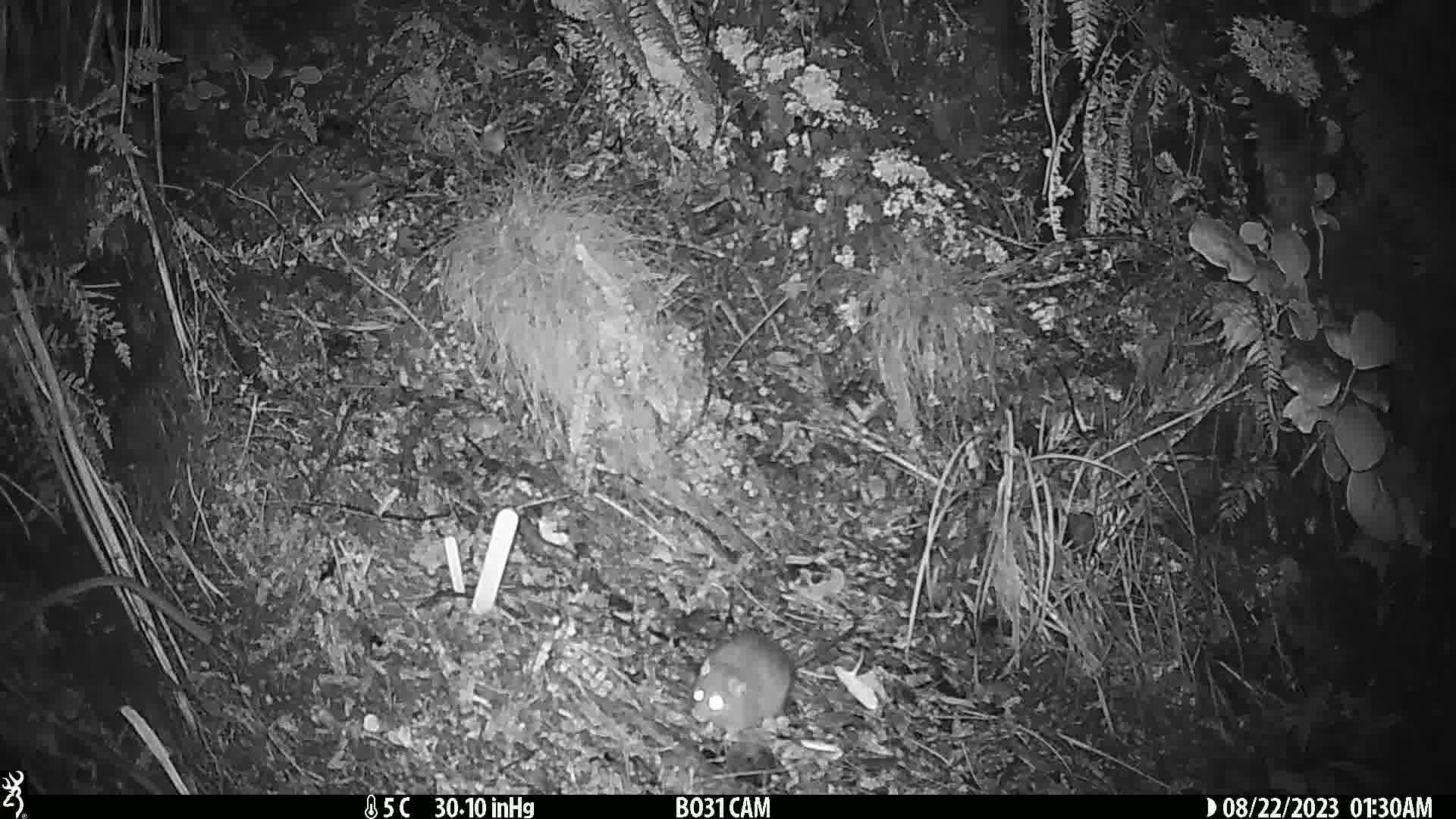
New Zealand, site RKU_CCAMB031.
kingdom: Animalia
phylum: Chordata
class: Mammalia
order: Rodentia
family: Muridae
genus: Rattus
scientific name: Rattus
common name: rat